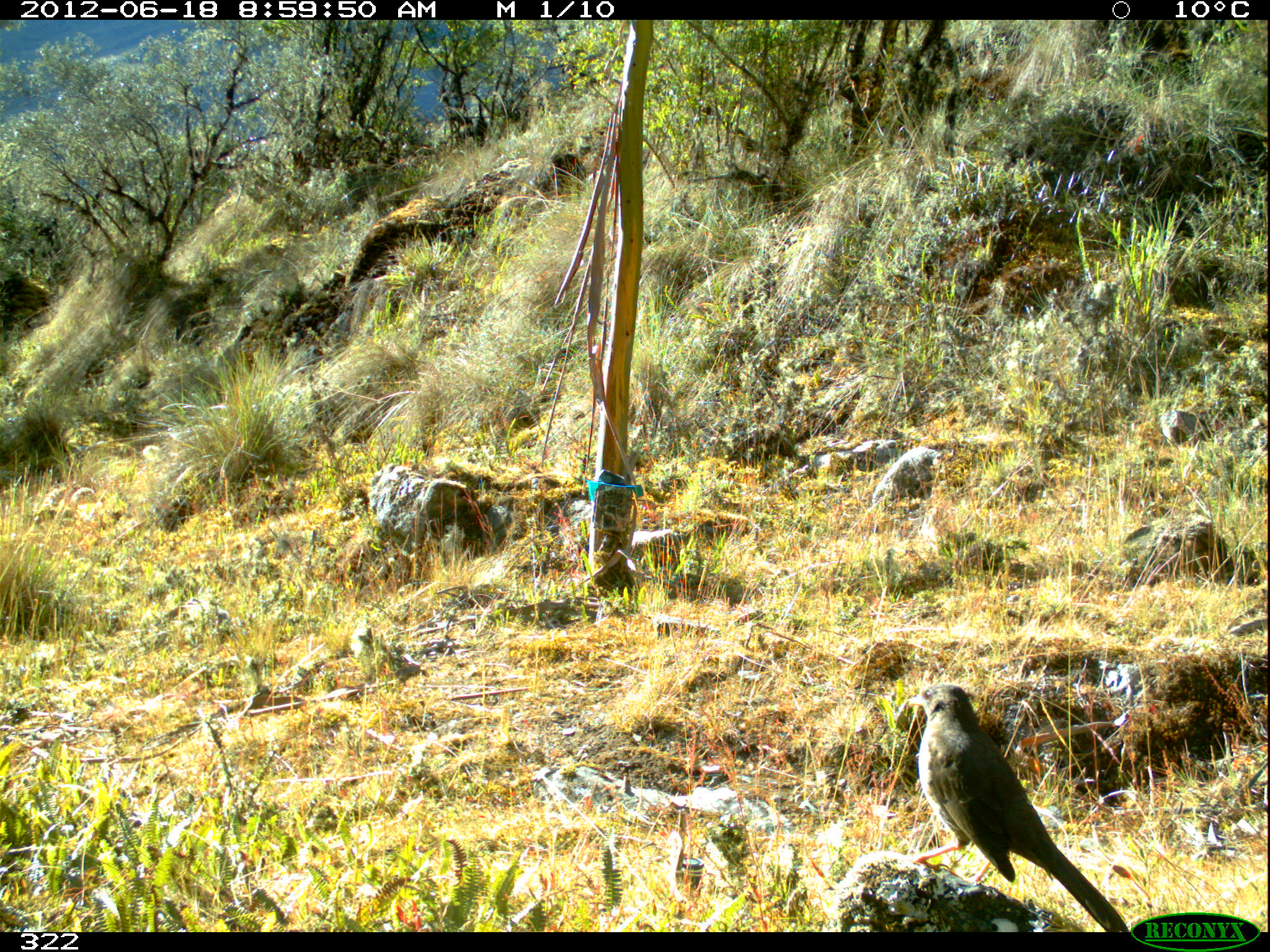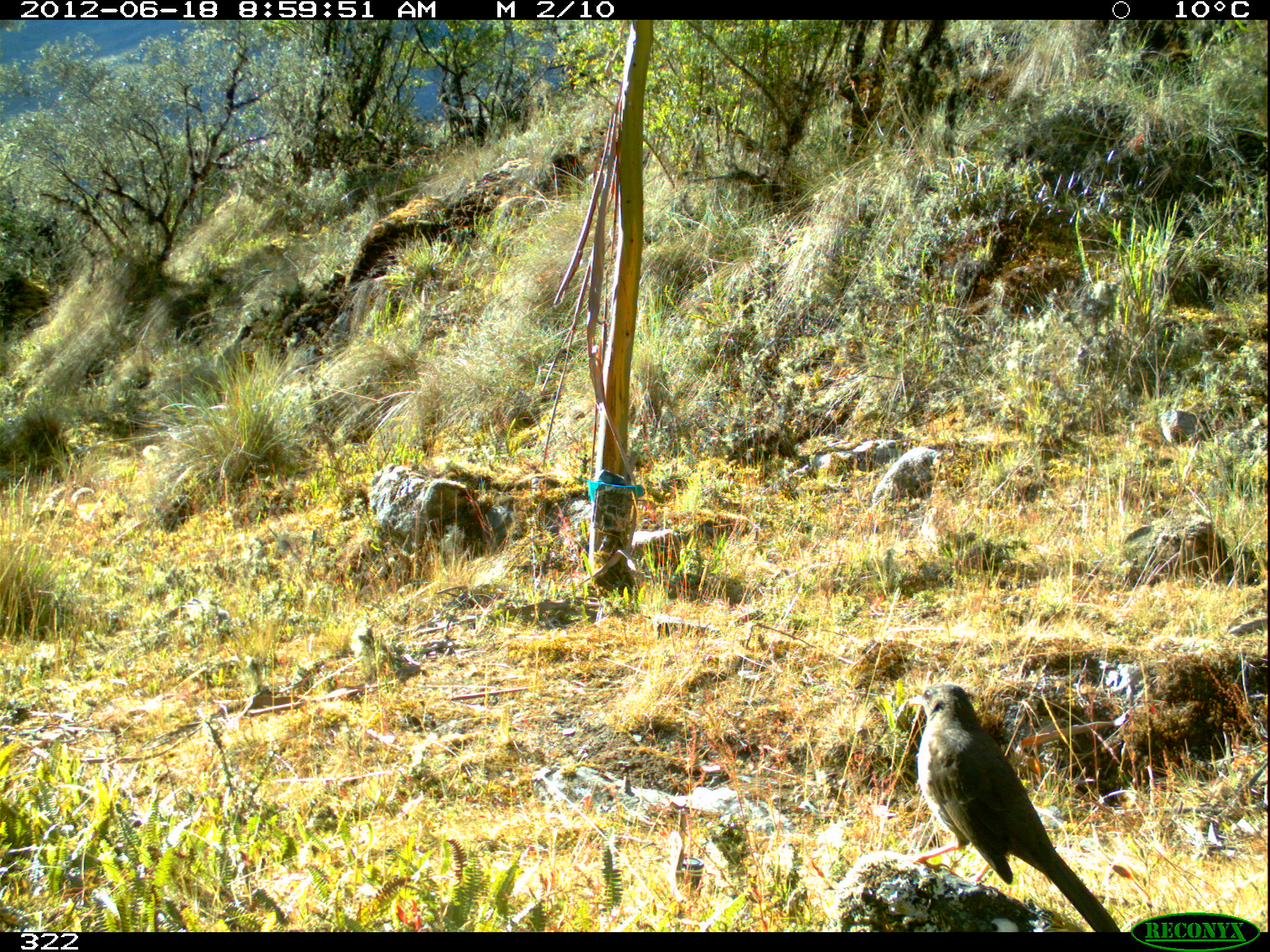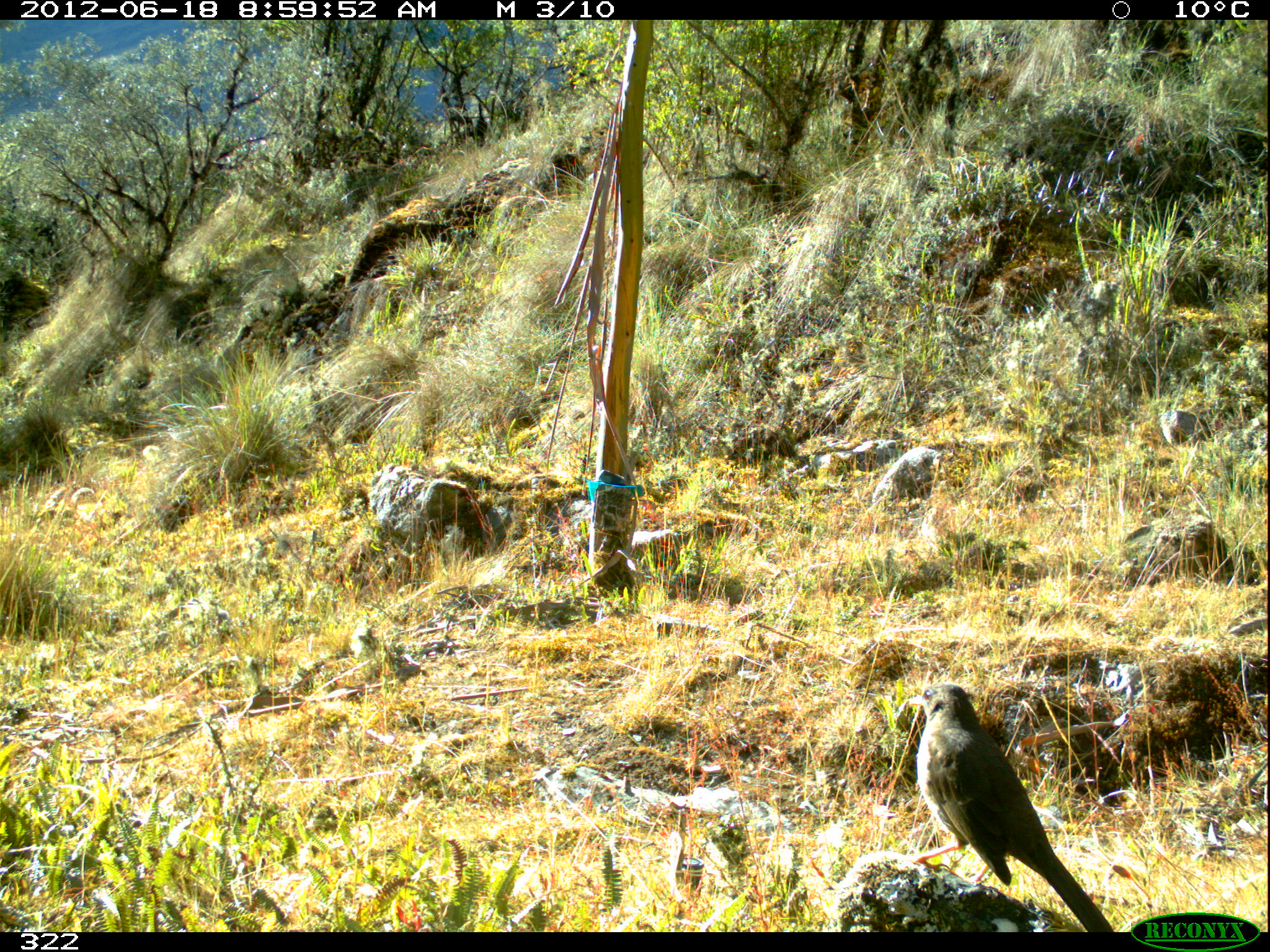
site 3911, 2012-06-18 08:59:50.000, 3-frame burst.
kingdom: Animalia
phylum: Chordata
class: Aves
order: Passeriformes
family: Turdidae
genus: Turdus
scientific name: Turdus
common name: true thrushes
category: turdus sp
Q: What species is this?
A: Turdus sp (true thrushes) (Turdus).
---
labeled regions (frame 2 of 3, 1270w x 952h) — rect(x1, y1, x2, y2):
turdus sp: rect(908, 681, 1121, 932)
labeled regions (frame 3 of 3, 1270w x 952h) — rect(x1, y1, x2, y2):
turdus sp: rect(908, 681, 1113, 932)